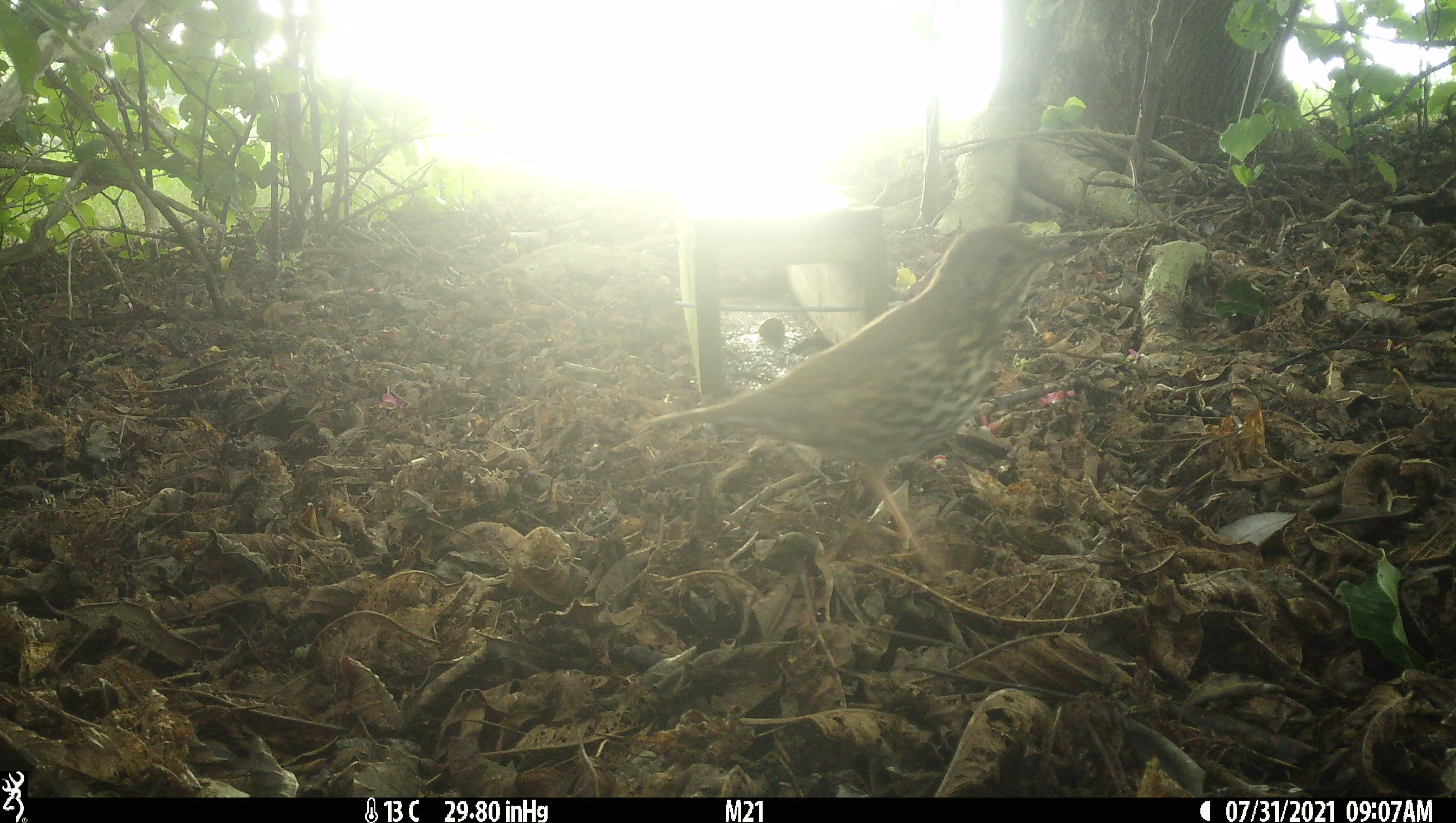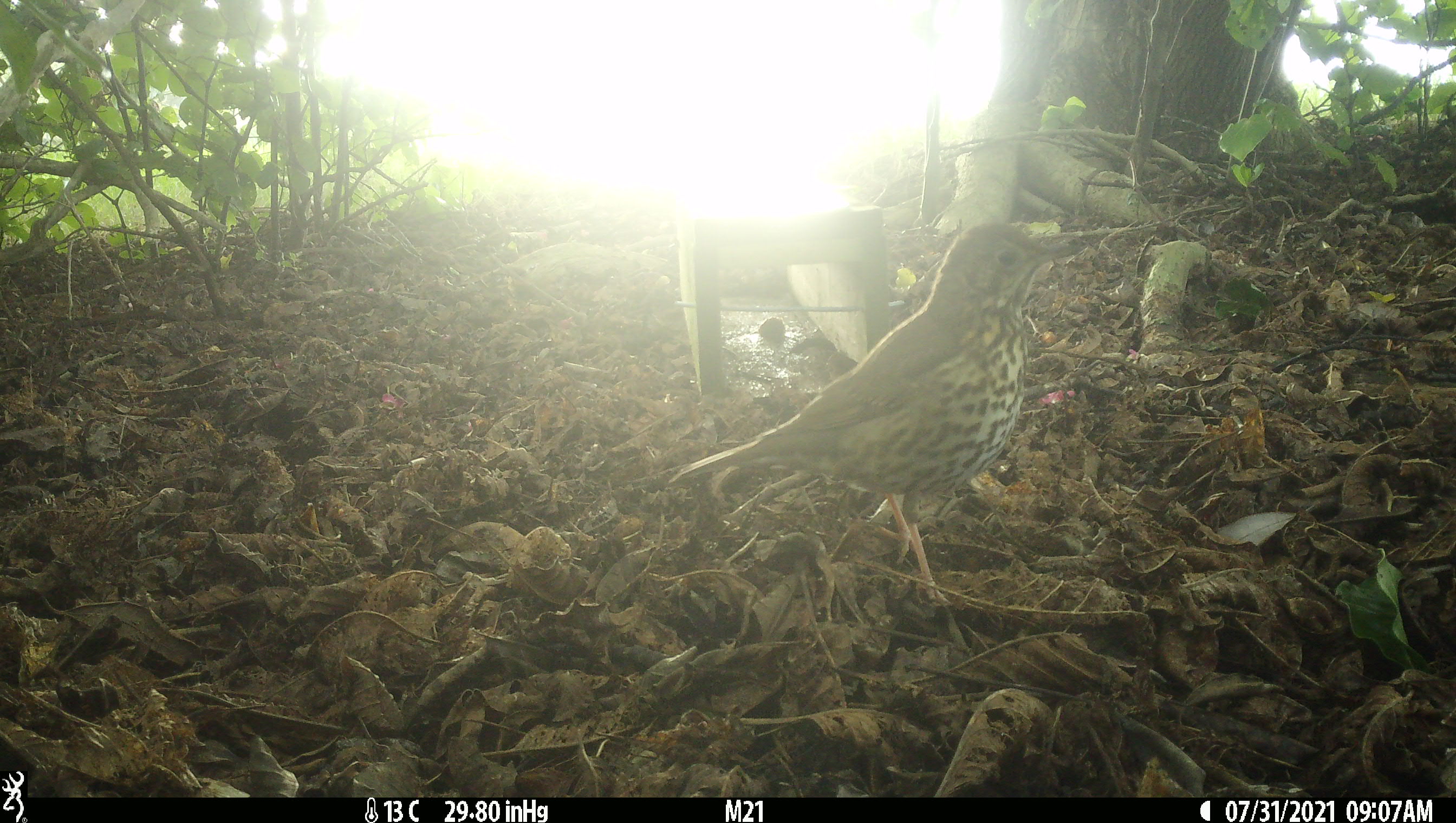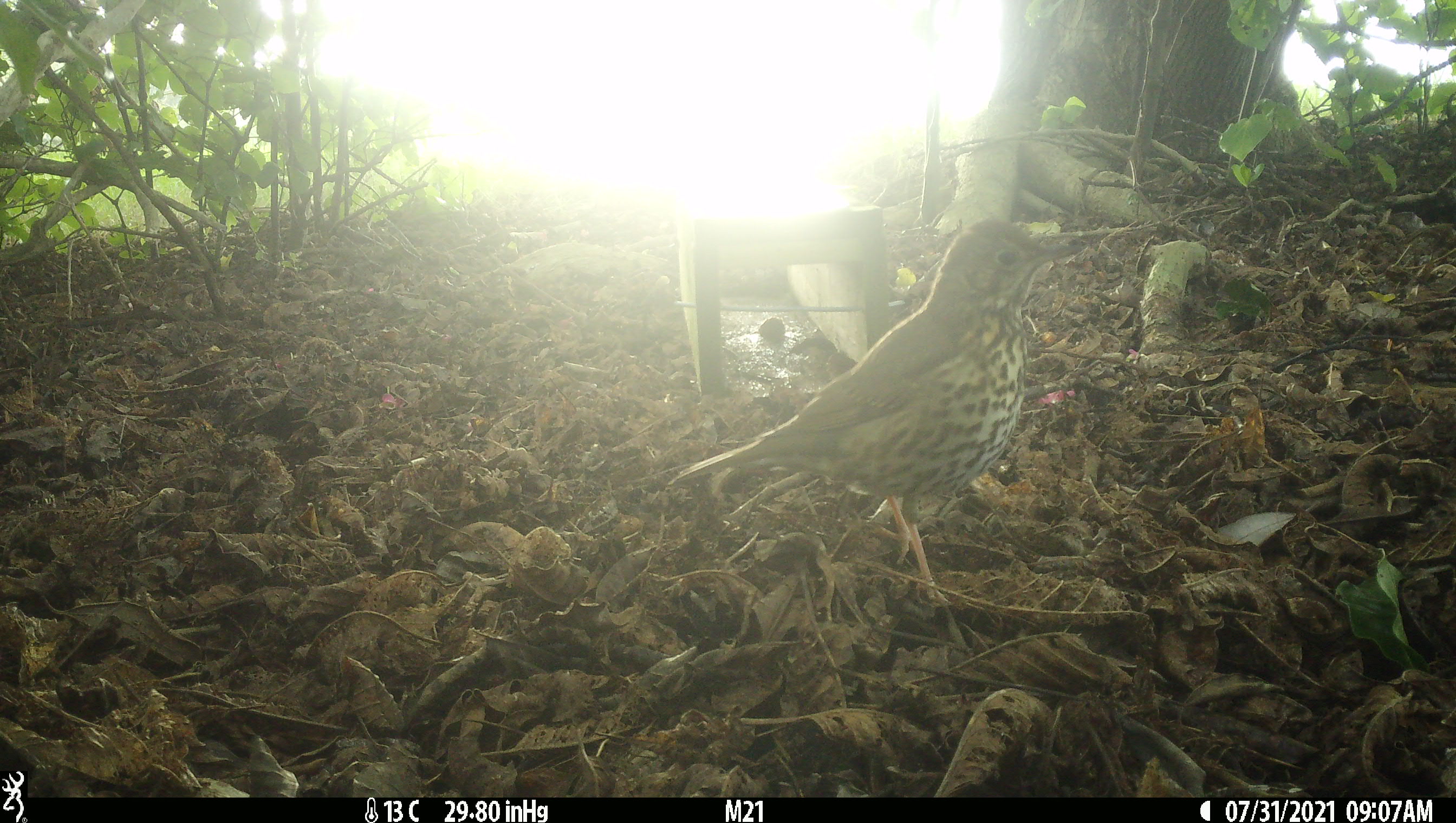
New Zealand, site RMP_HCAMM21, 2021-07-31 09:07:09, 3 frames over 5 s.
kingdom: Animalia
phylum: Chordata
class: Aves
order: Passeriformes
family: Turdidae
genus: Turdus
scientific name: Turdus philomelos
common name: song thrush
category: thrush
Thrush (song thrush) (Turdus philomelos).